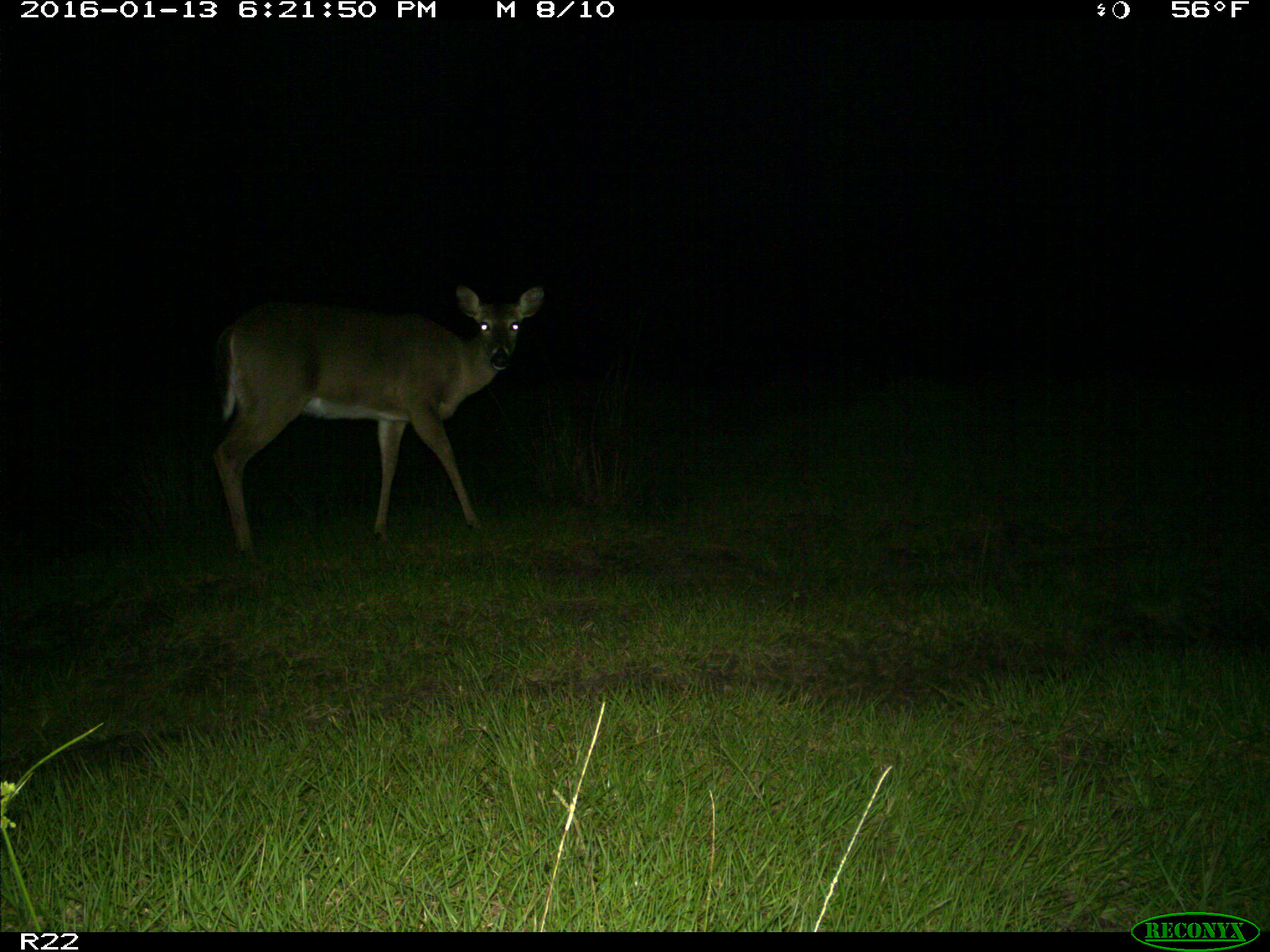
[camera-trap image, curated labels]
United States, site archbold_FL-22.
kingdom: Animalia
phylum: Chordata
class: Mammalia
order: Artiodactyla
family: Cervidae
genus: Odocoileus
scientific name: Odocoileus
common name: deer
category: unidentified deer